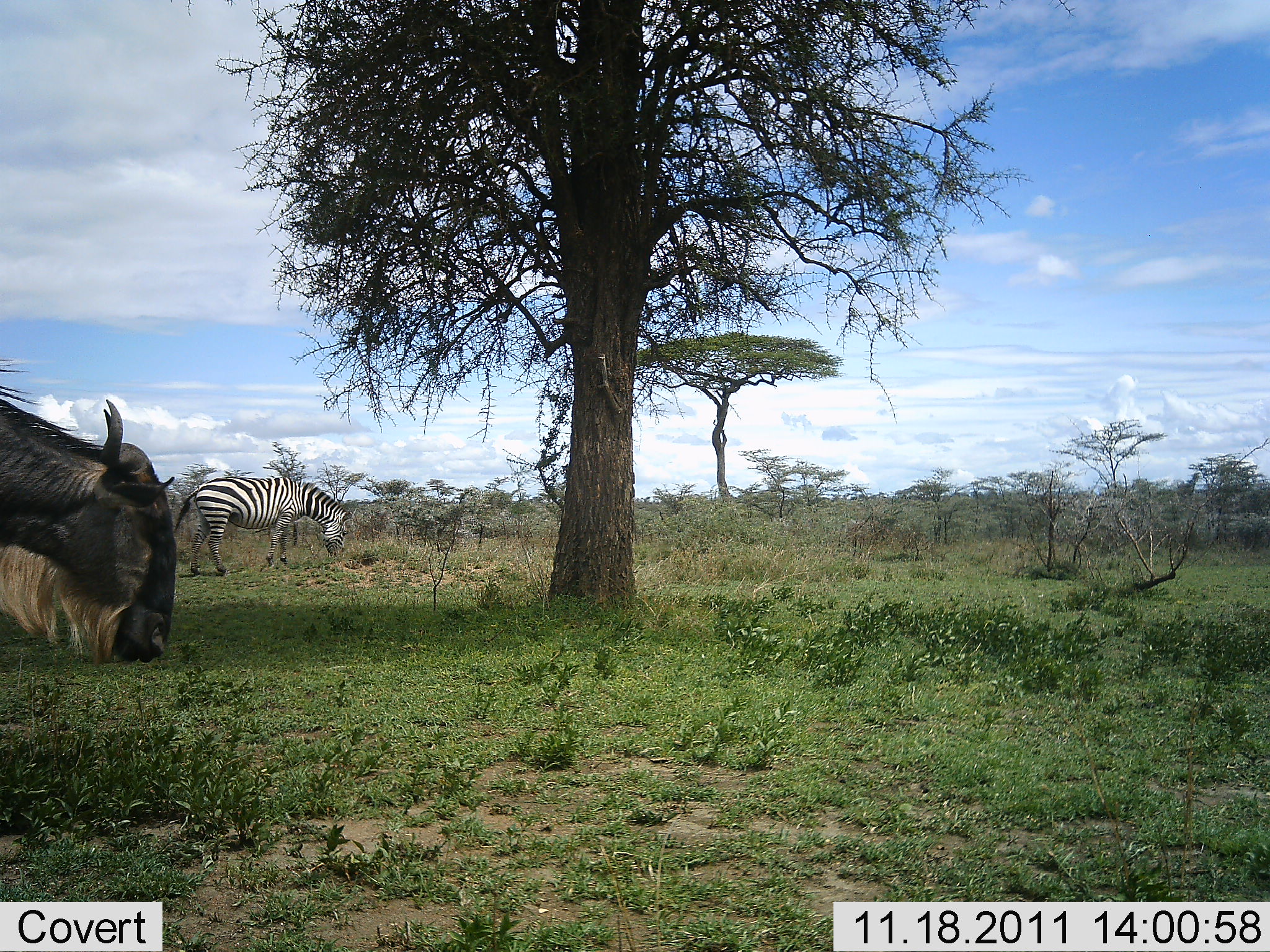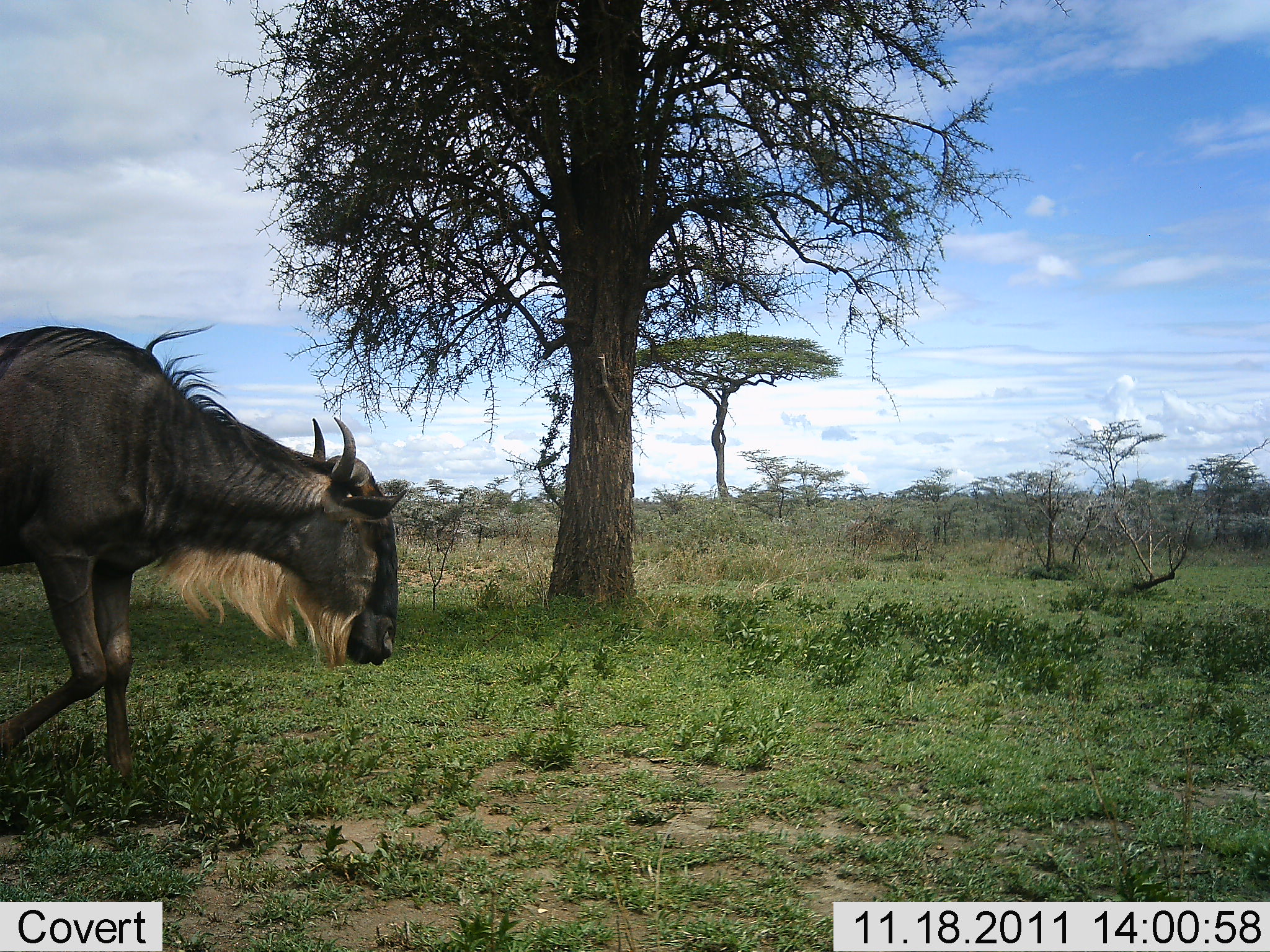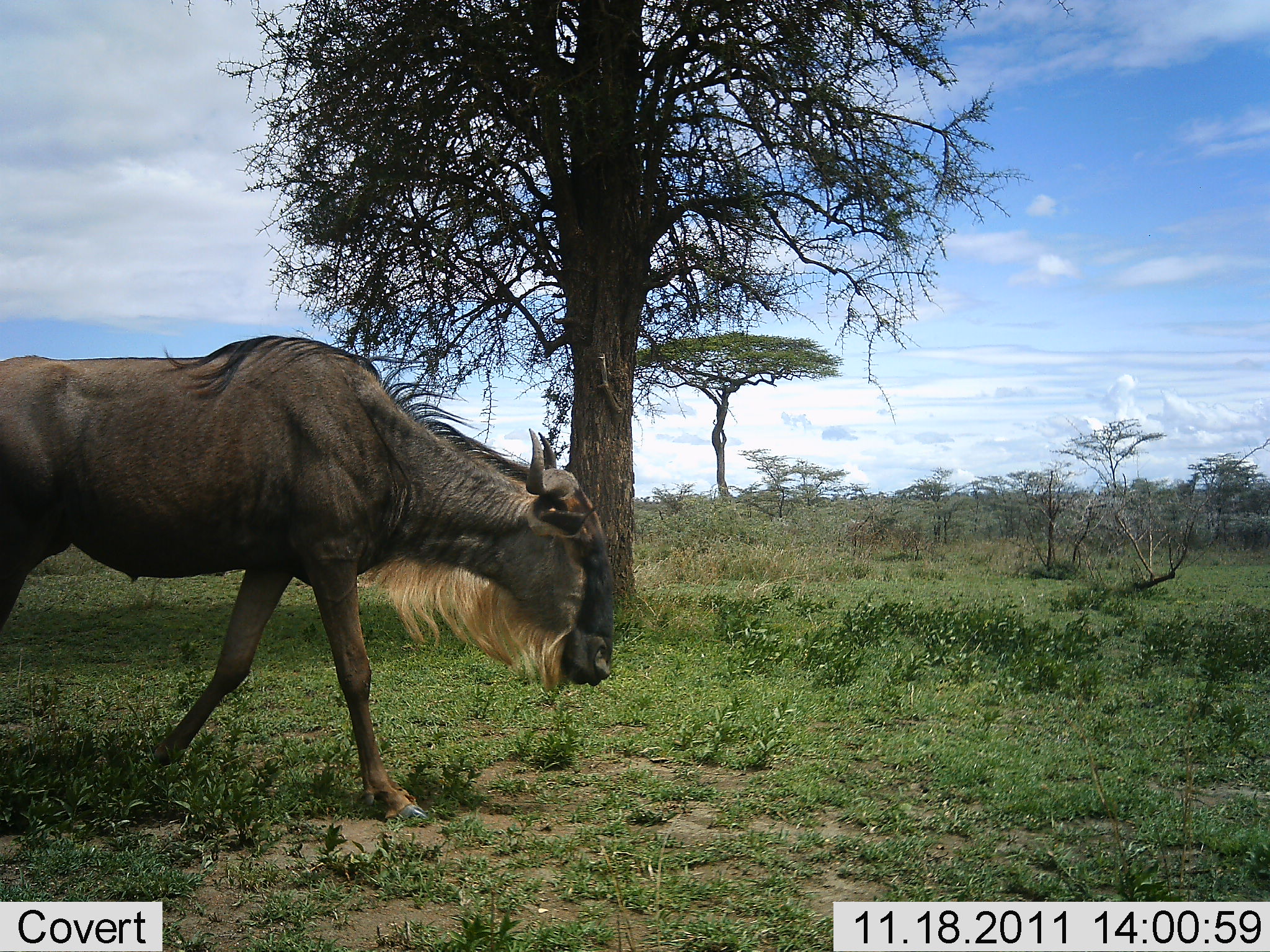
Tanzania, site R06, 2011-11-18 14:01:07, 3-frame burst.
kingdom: Animalia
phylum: Chordata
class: Mammalia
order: Artiodactyla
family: Bovidae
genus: Connochaetes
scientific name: Connochaetes taurinus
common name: blue wildebeest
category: wildebeest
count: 1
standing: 8%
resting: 0%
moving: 92%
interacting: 0%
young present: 0%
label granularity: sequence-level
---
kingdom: Animalia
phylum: Chordata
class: Mammalia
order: Perissodactyla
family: Equidae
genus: Equus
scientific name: Equus quagga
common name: plains zebra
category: zebra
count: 1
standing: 25%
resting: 0%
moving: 8%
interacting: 0%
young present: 0%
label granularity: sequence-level